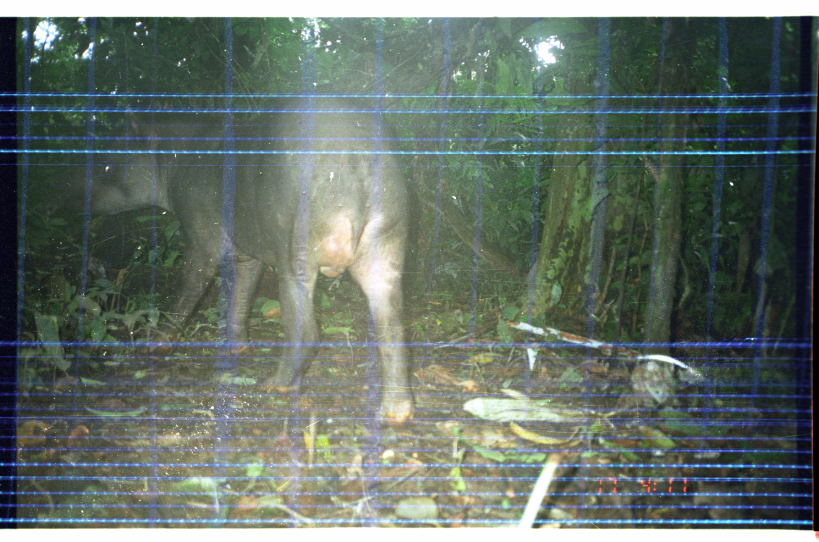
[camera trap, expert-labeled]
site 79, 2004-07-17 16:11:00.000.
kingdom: Animalia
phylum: Chordata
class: Mammalia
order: Perissodactyla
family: Tapiridae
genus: Tapirus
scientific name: Tapirus terrestris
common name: south american tapir